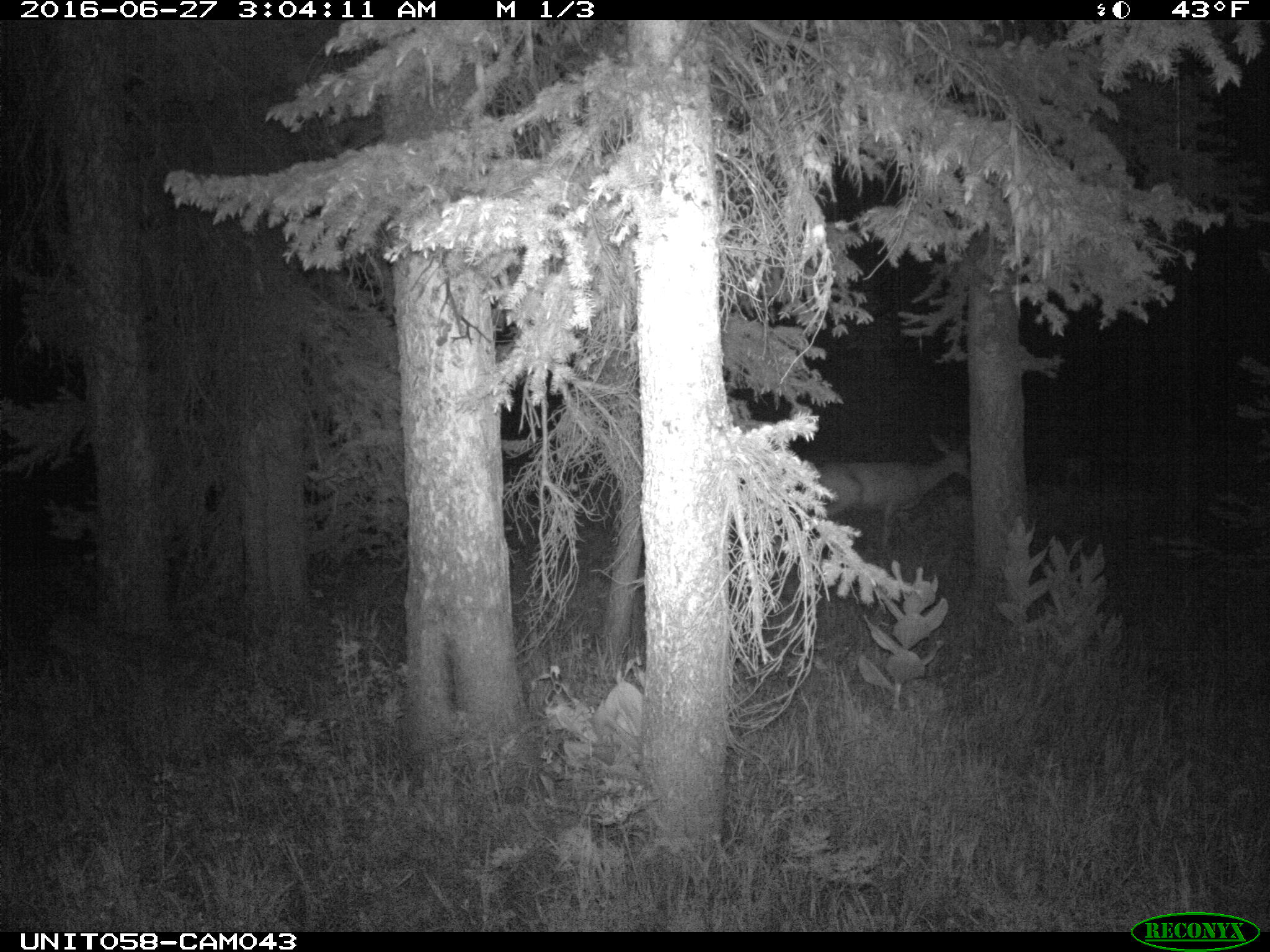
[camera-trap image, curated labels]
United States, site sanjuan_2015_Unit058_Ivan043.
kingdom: Animalia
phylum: Chordata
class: Mammalia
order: Artiodactyla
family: Cervidae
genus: Odocoileus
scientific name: Odocoileus hemionus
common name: mule deer